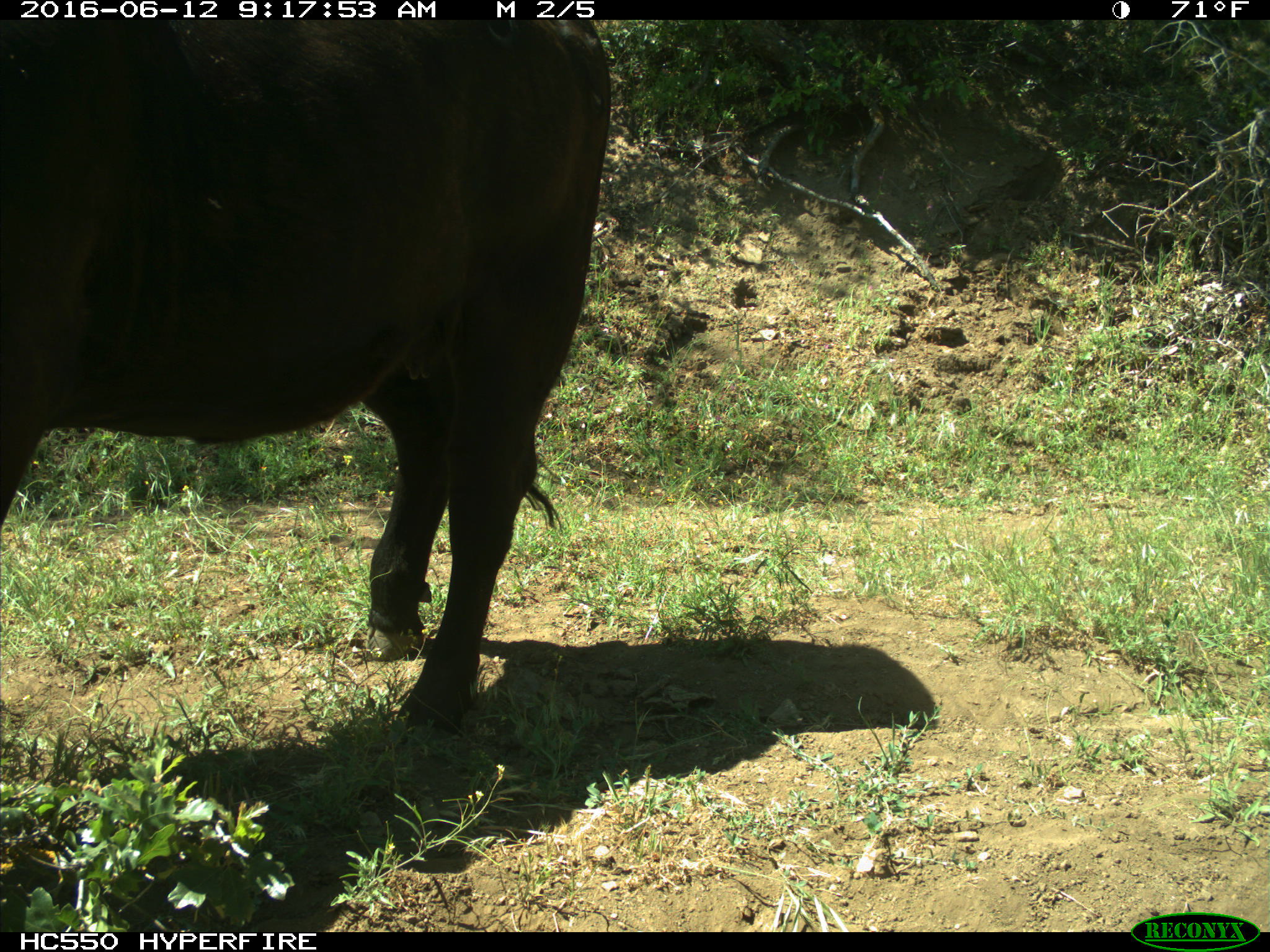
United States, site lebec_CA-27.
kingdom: Animalia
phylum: Chordata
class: Mammalia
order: Artiodactyla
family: Bovidae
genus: Bos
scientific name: Bos taurus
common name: domestic cow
Bos taurus (domestic cow).